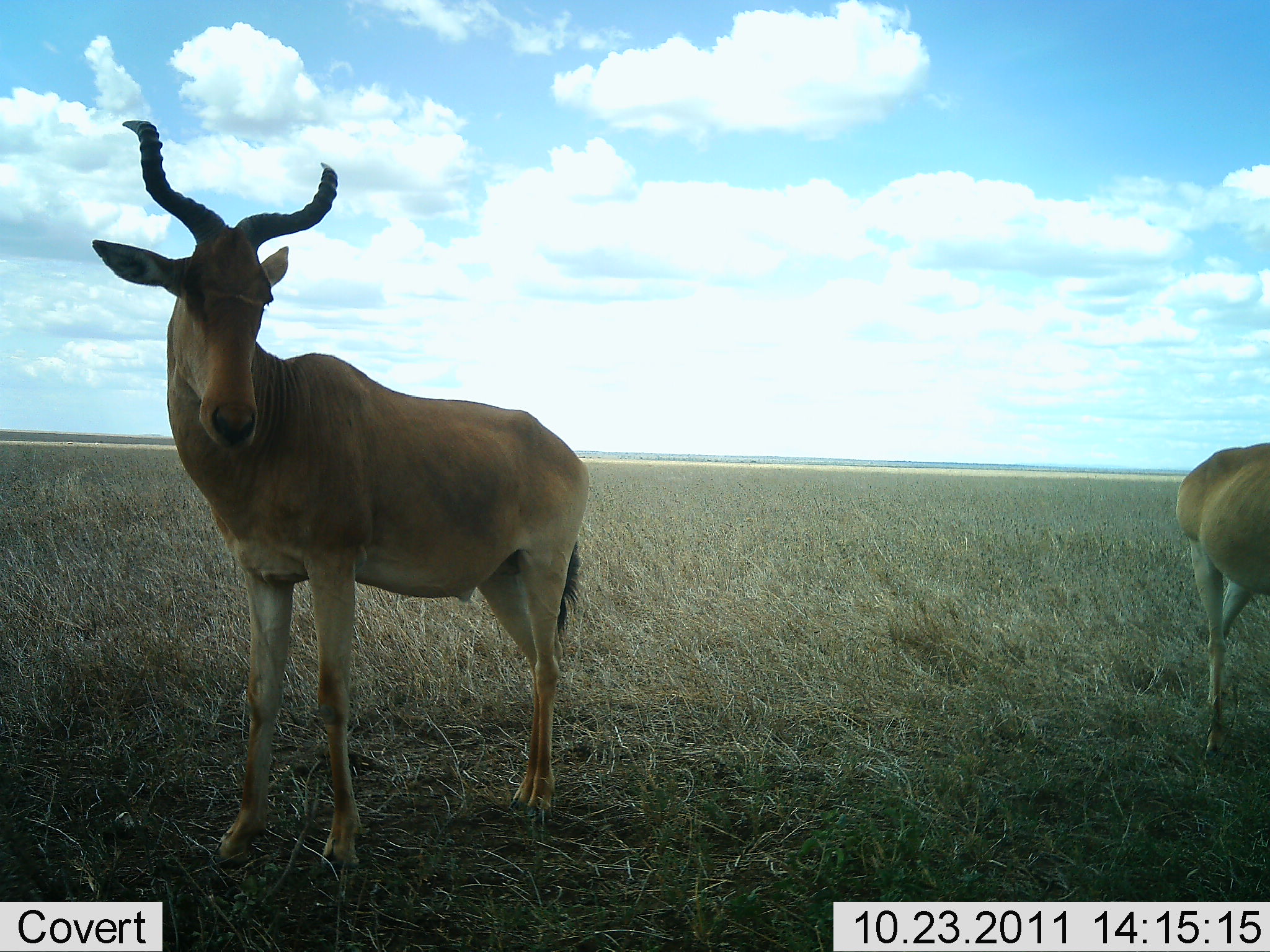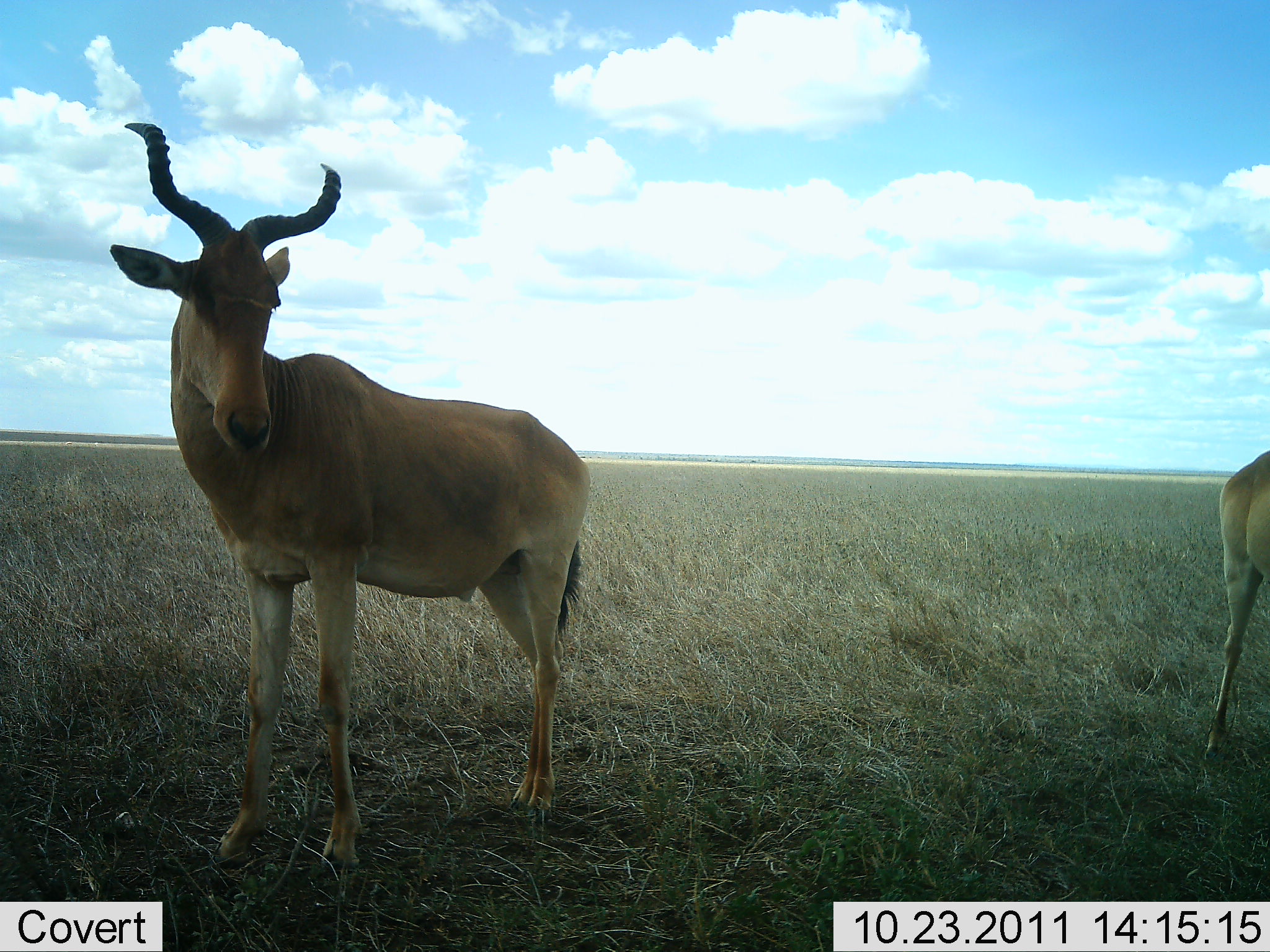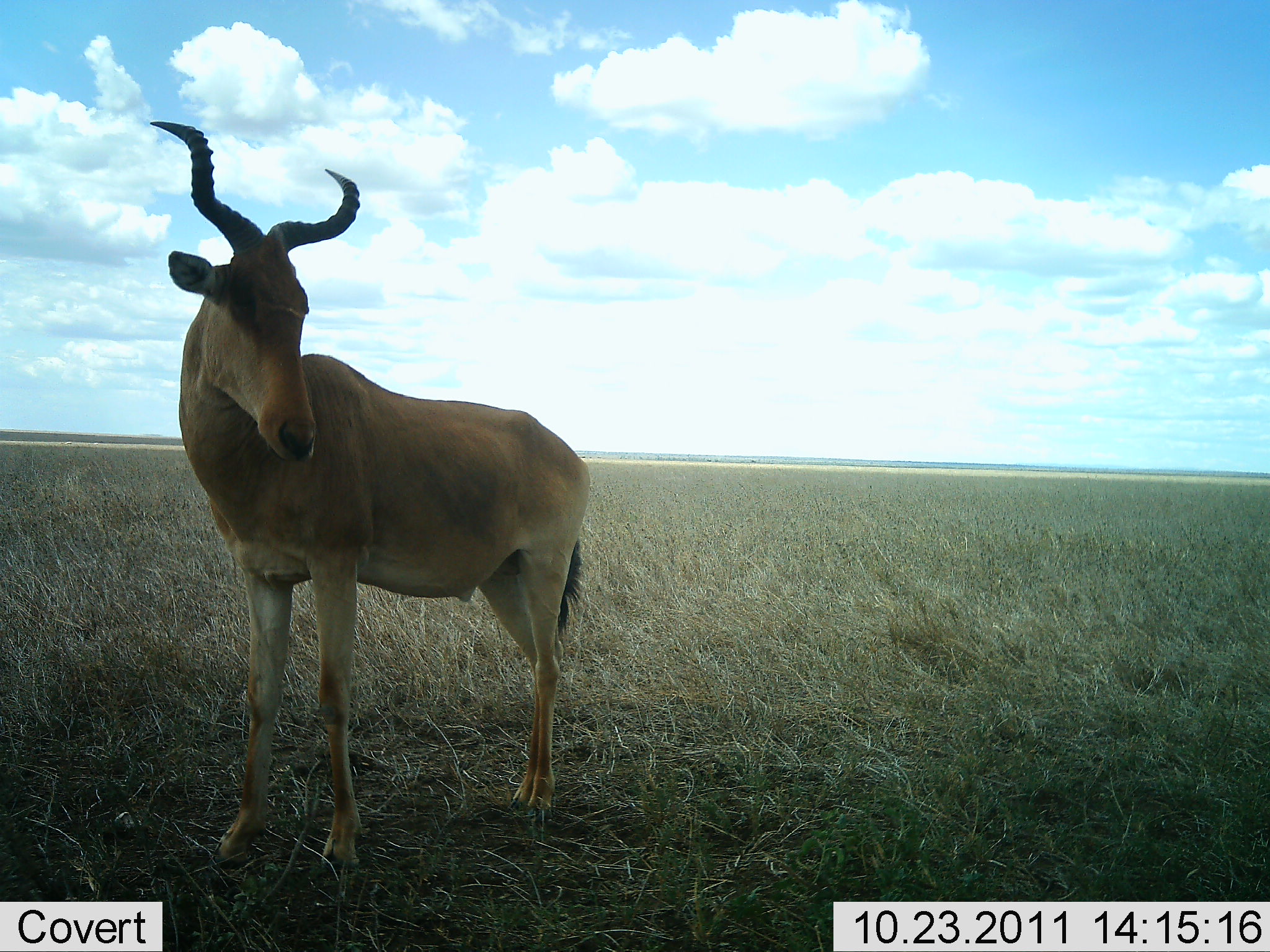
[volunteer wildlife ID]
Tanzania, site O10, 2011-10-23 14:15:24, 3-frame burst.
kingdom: Animalia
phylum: Chordata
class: Mammalia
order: Artiodactyla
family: Bovidae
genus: Alcelaphus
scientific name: Alcelaphus buselaphus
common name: hartebeest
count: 2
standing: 91%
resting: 9%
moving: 0%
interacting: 0%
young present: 0%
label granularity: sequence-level